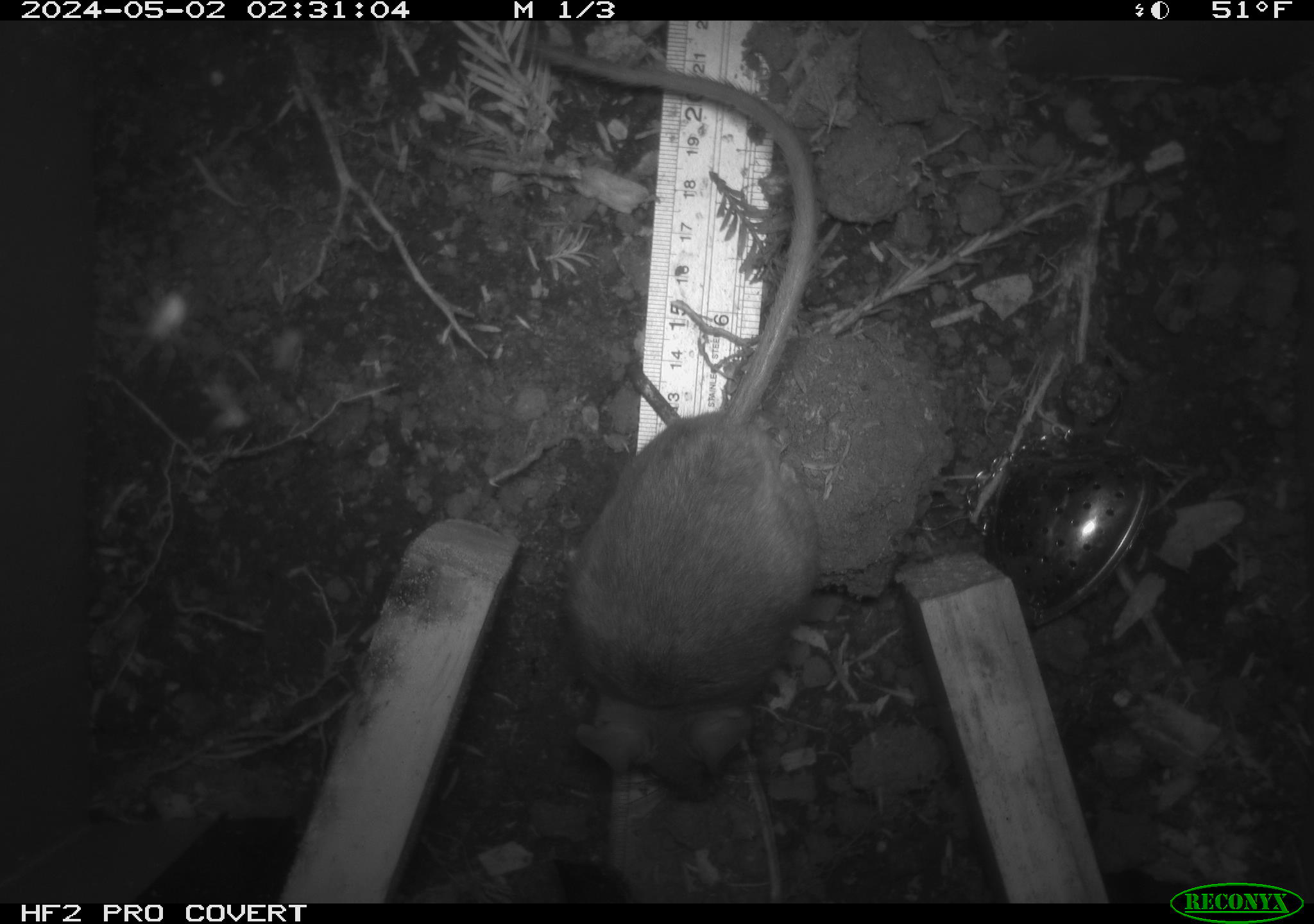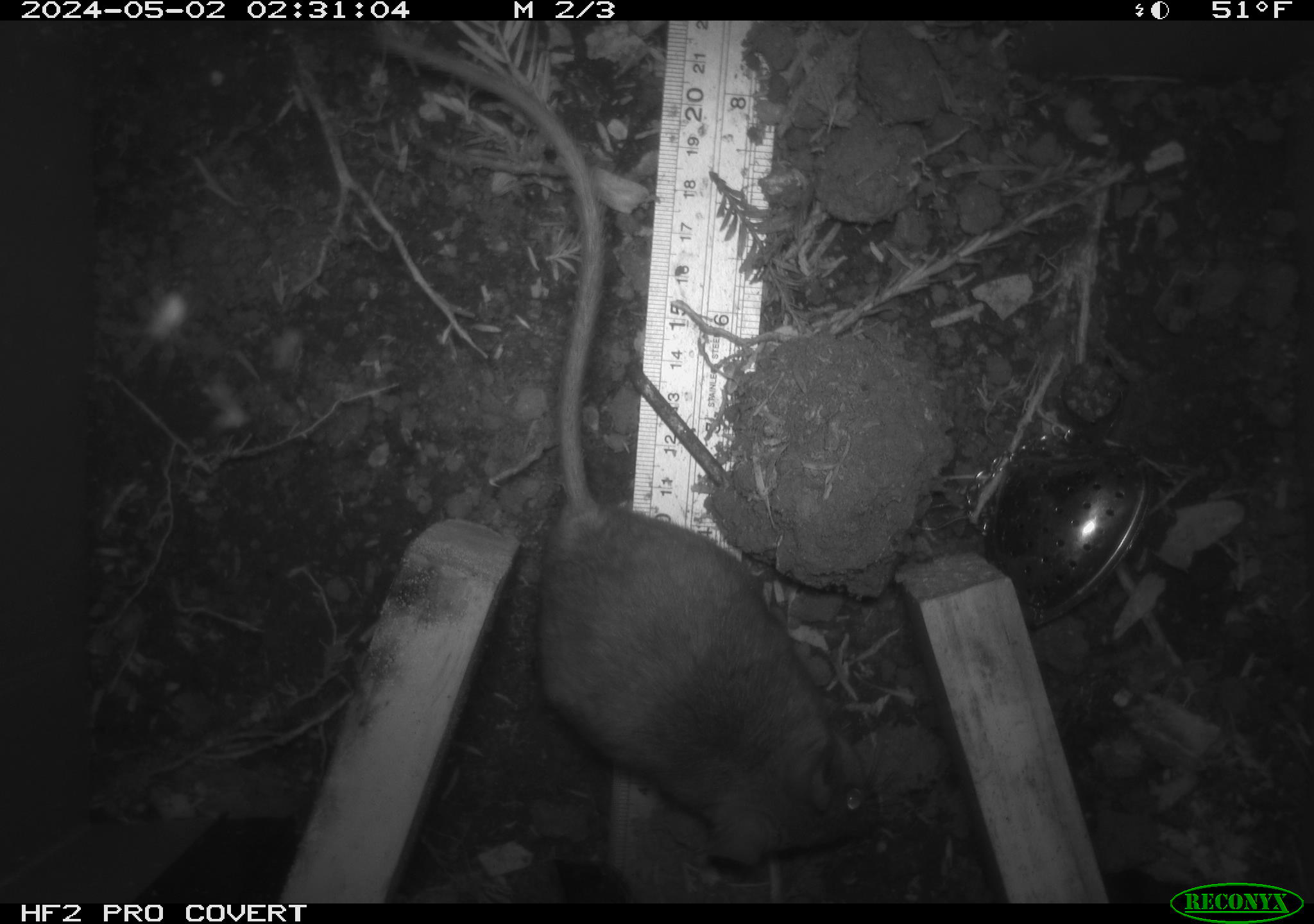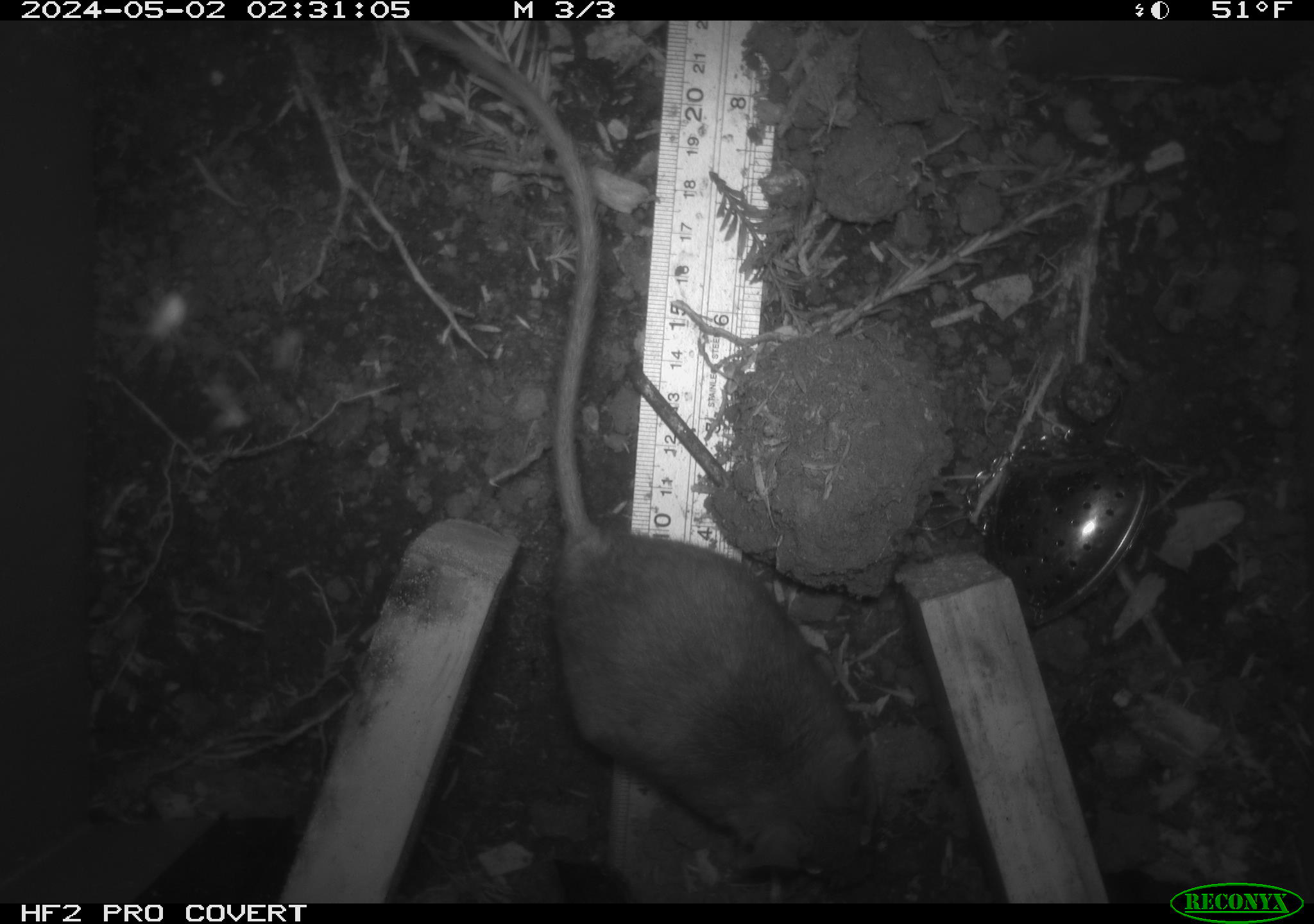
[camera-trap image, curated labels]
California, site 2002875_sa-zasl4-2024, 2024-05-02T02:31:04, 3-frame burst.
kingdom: Animalia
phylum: Chordata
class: Mammalia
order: Rodentia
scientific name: Rodentia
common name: rodent